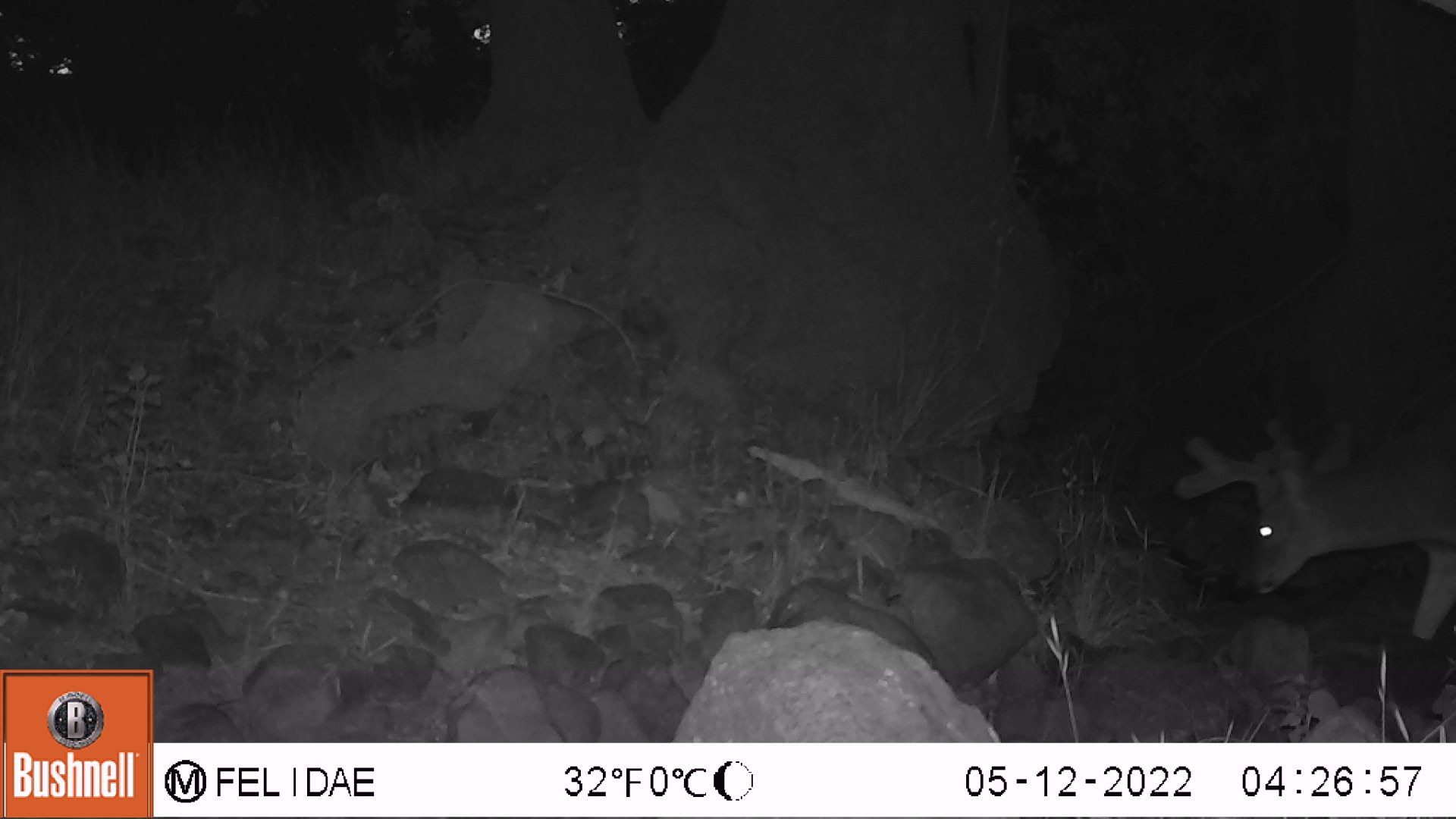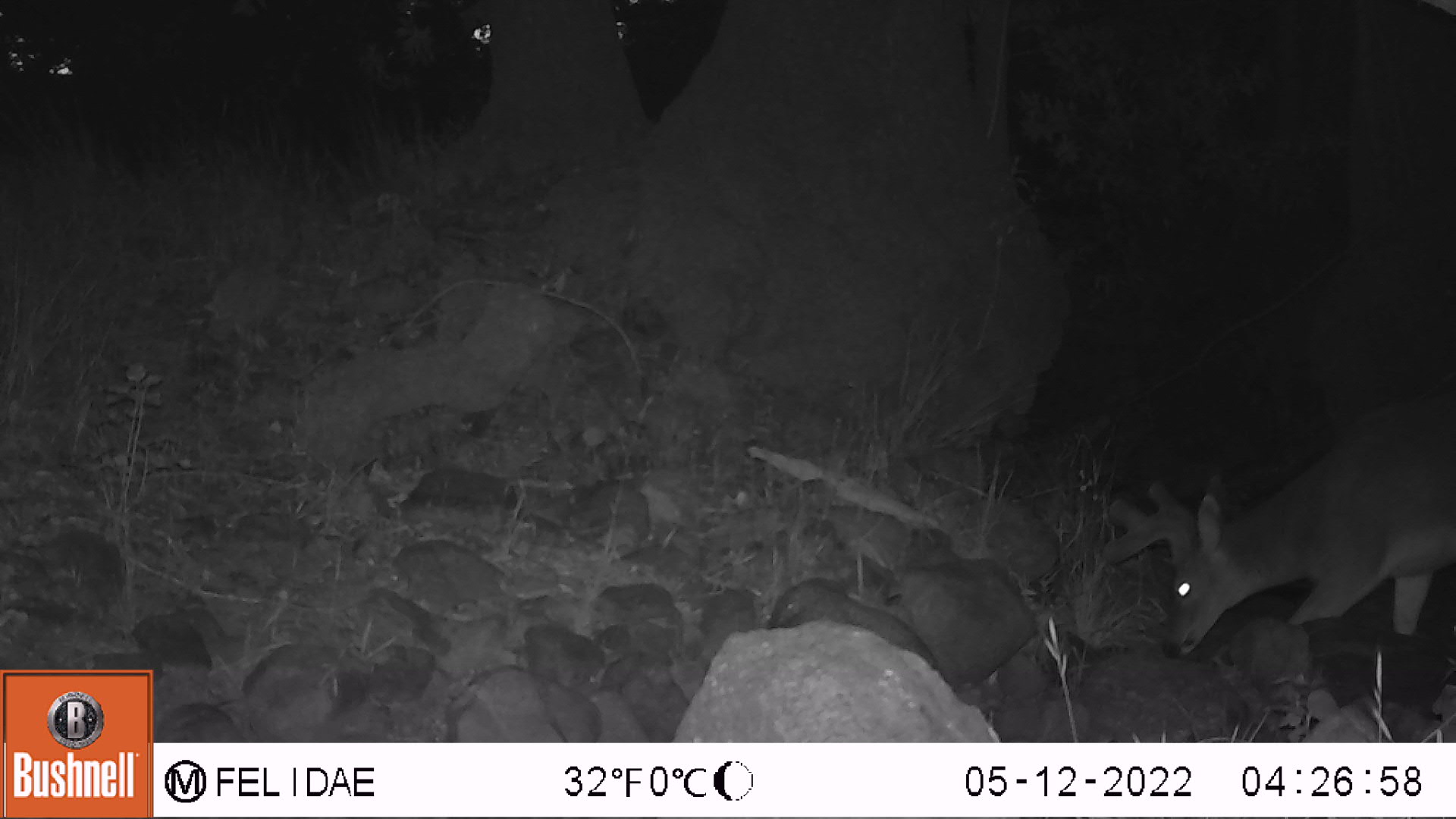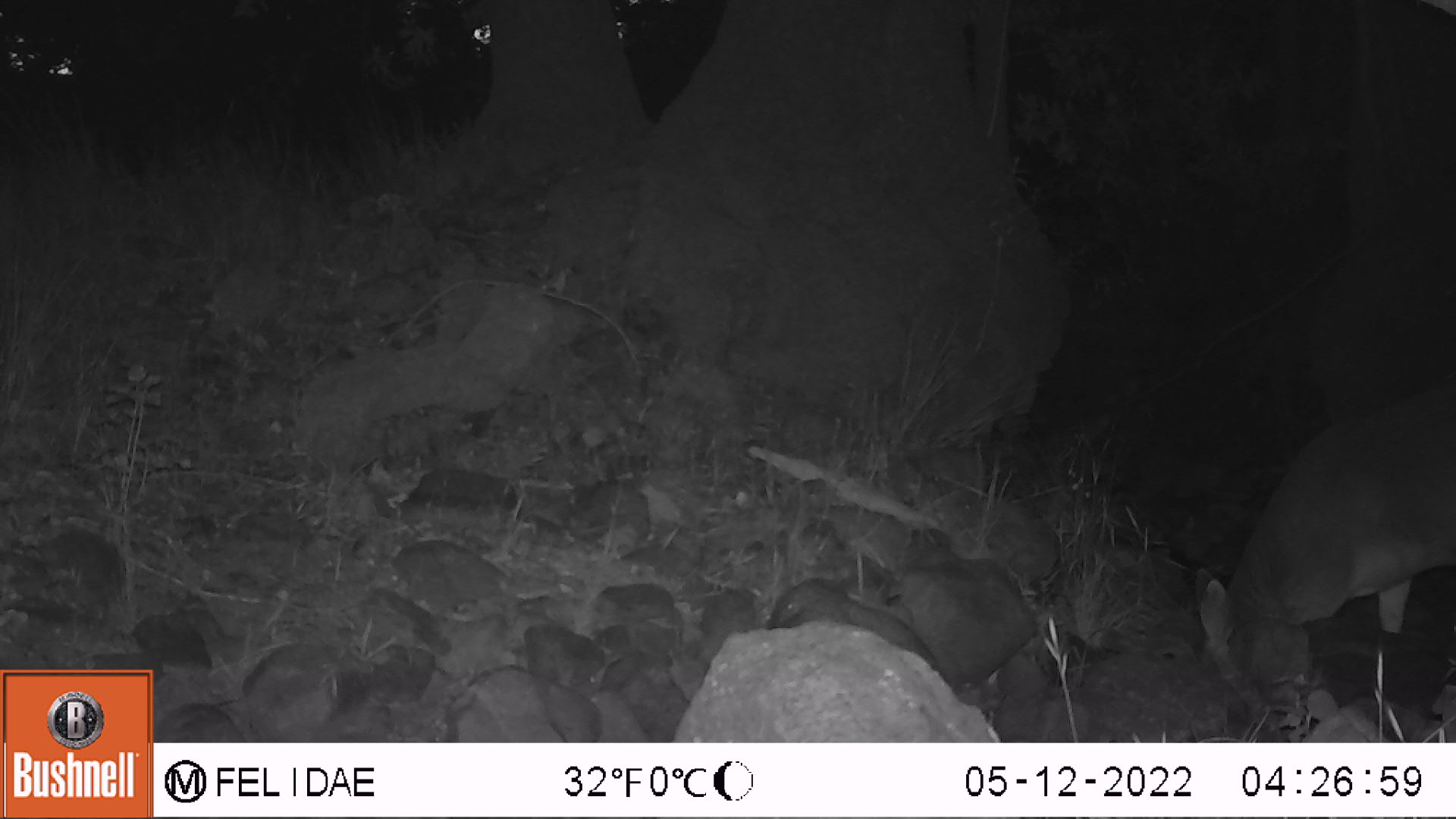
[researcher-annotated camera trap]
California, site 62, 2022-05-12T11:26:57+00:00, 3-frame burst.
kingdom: Animalia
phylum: Chordata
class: Mammalia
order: Artiodactyla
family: Cervidae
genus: Odocoileus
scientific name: Odocoileus hemionus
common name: mule deer